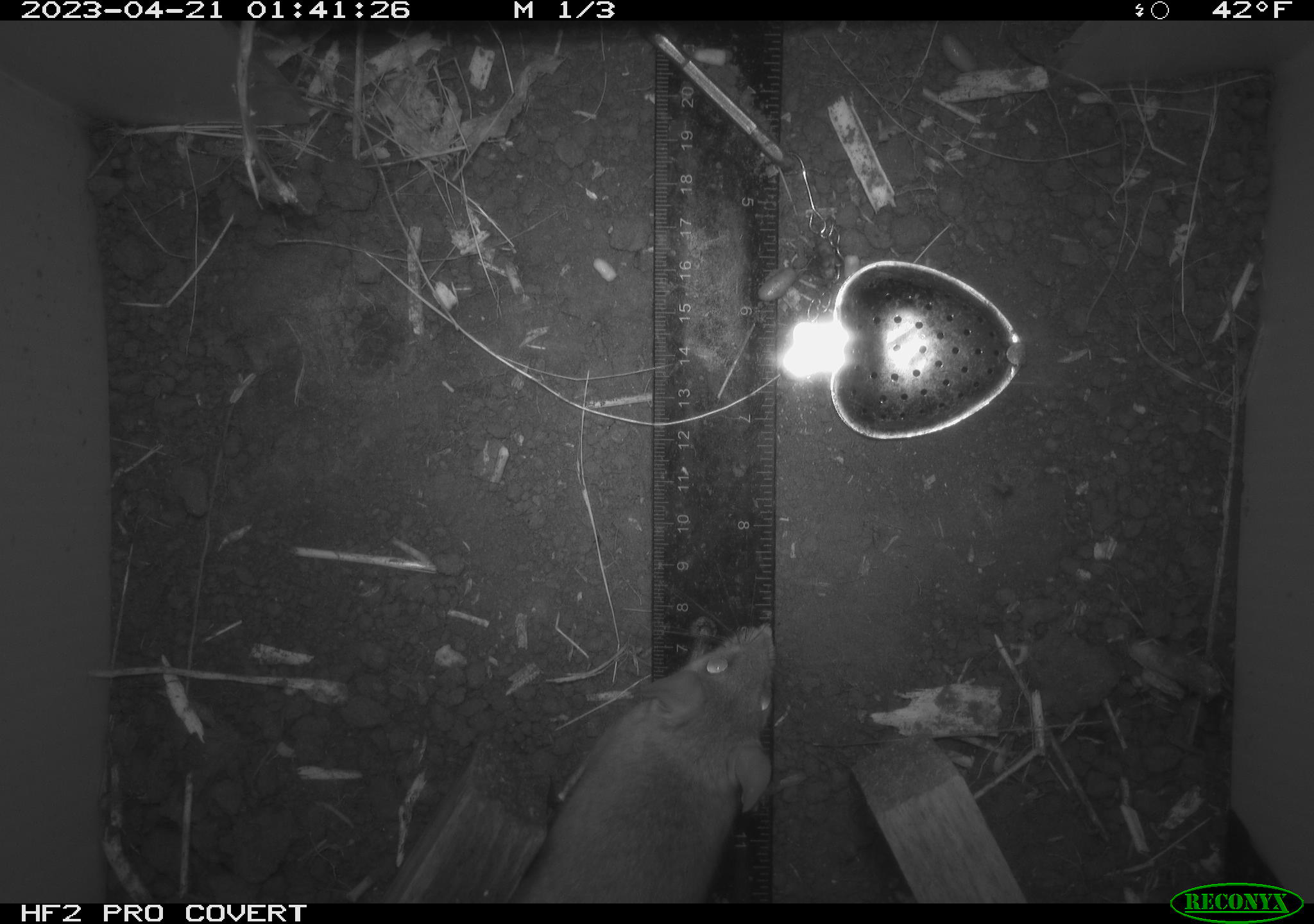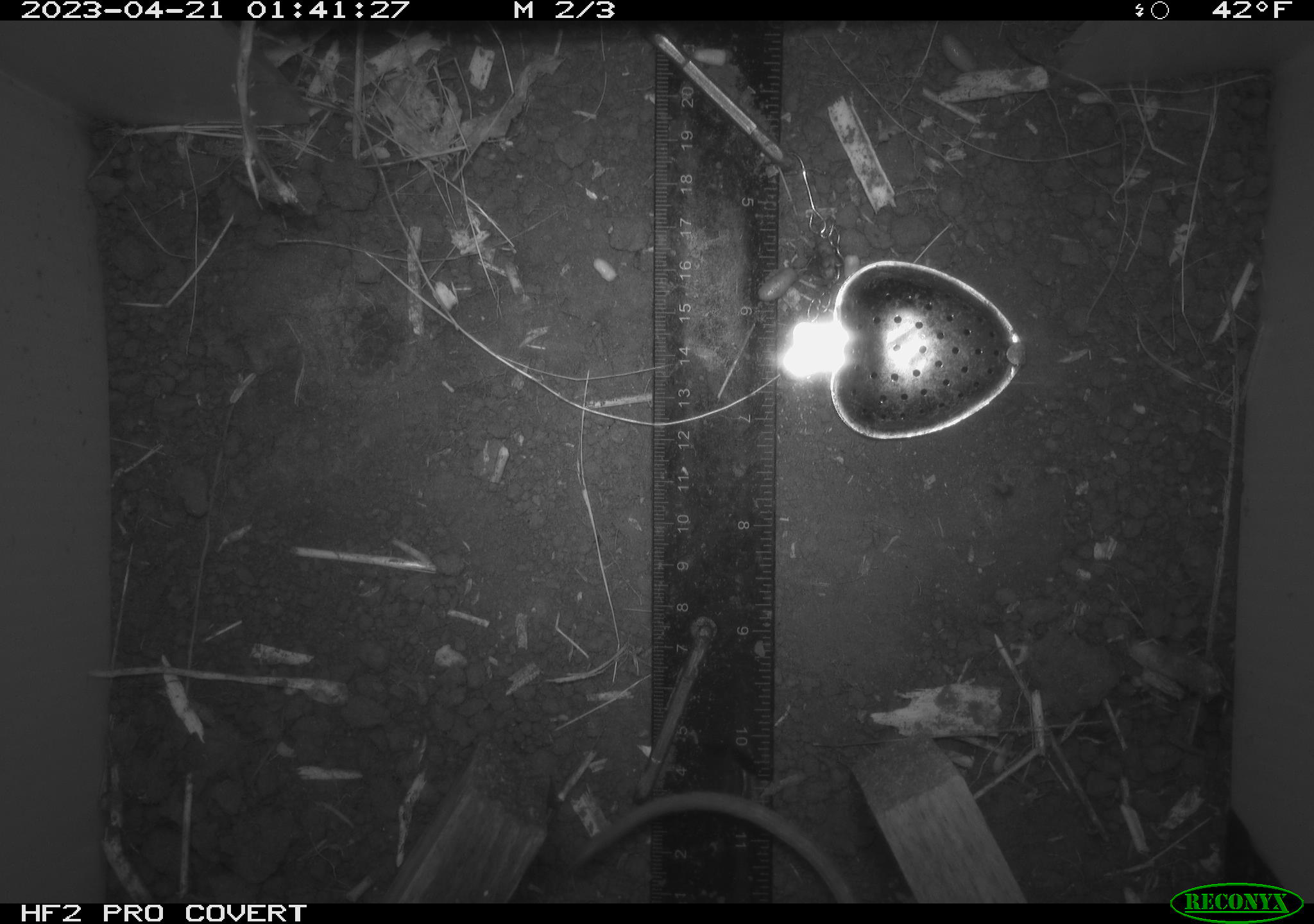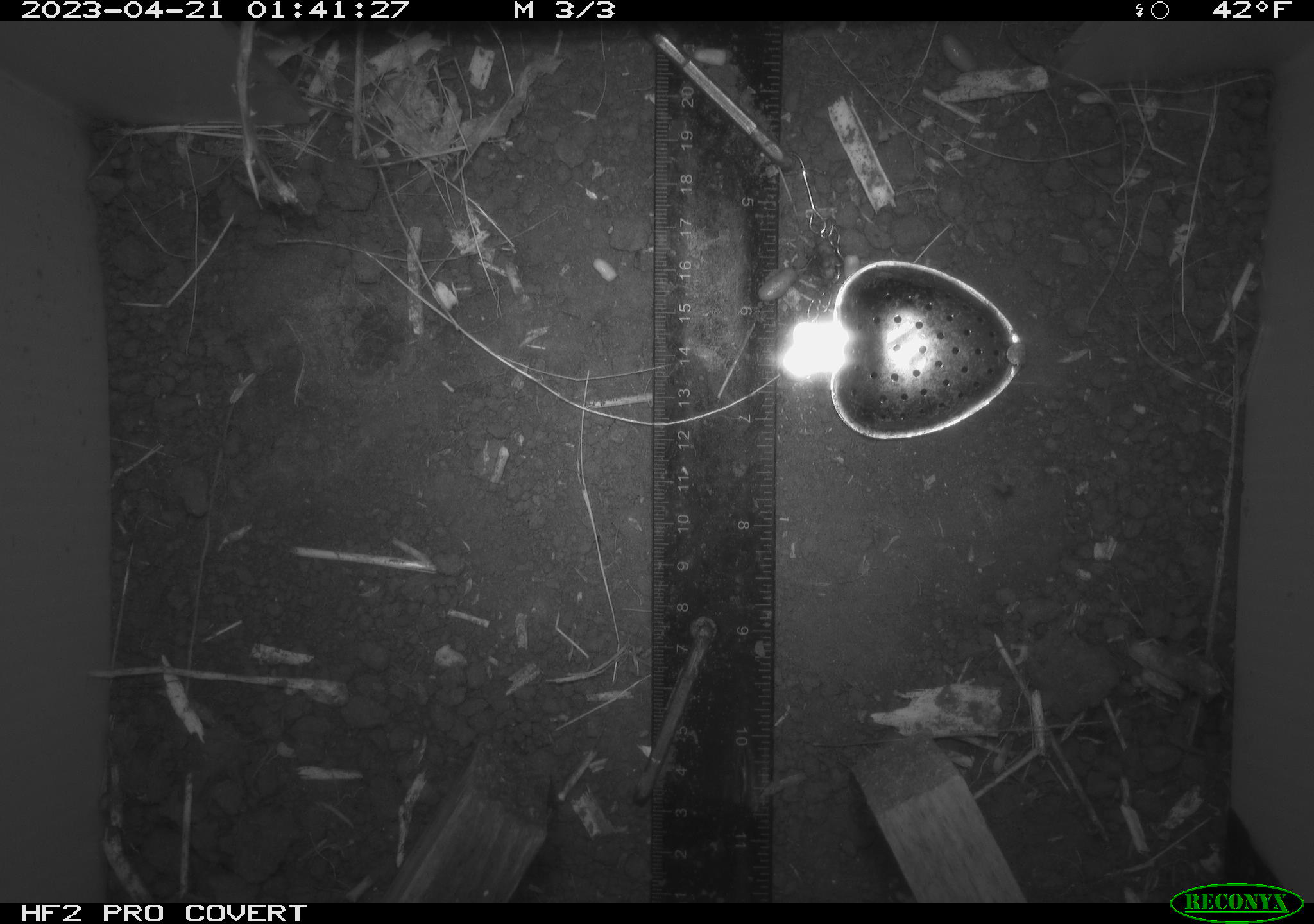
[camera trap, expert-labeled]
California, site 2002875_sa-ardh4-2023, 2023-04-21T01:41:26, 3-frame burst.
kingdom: Animalia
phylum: Chordata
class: Mammalia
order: Rodentia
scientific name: Rodentia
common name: mouse species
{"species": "mouse species (Rodentia)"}